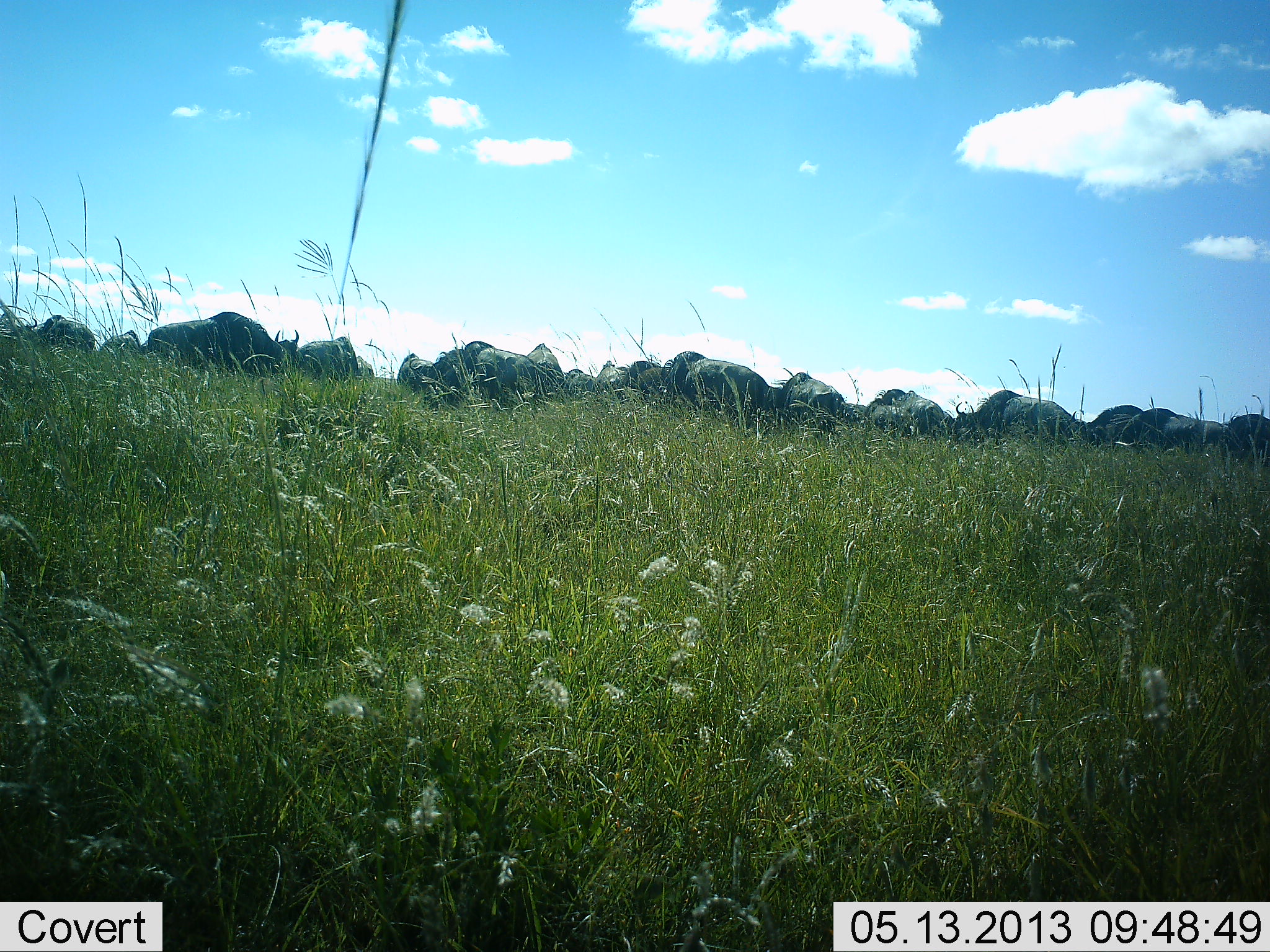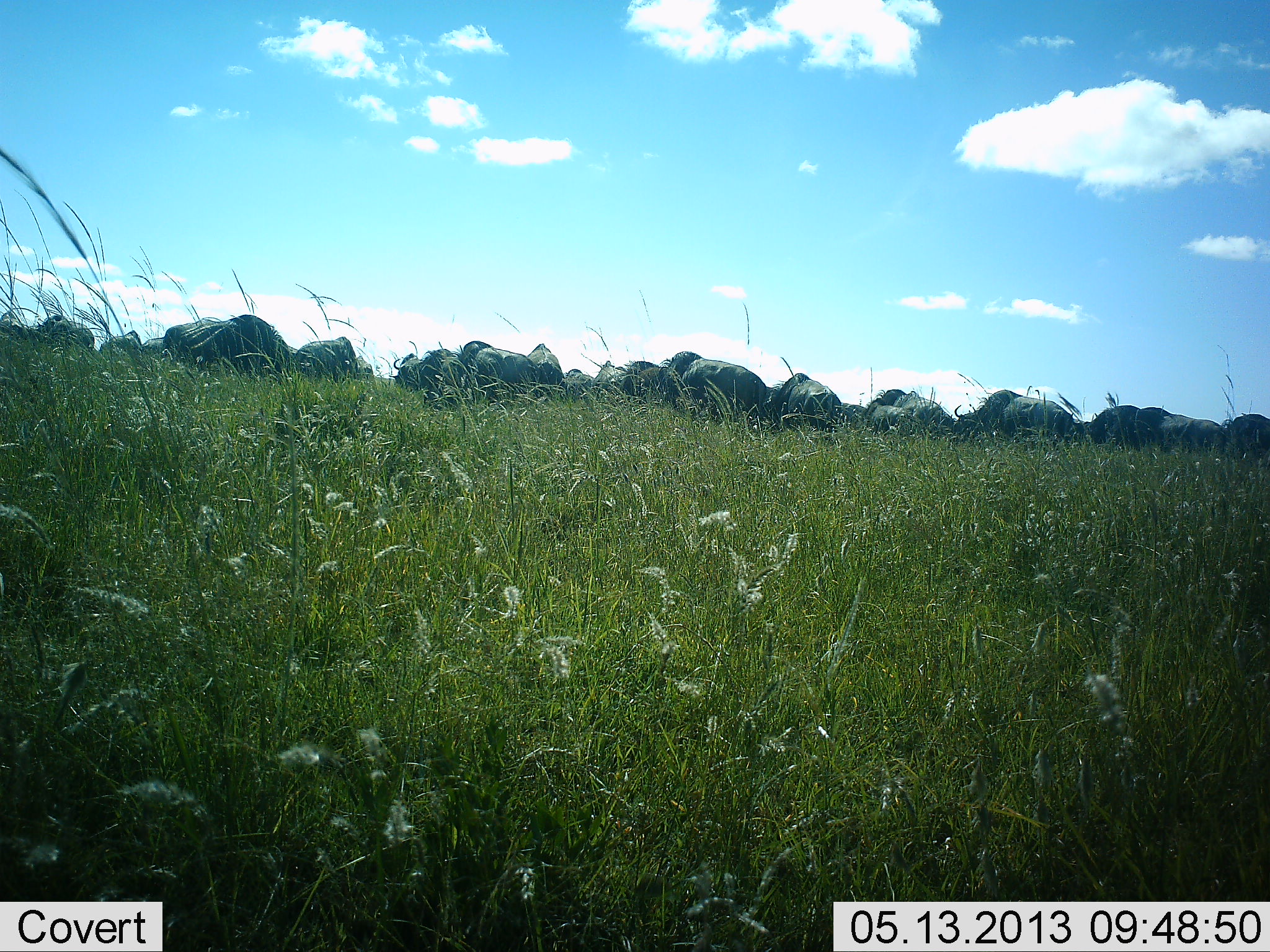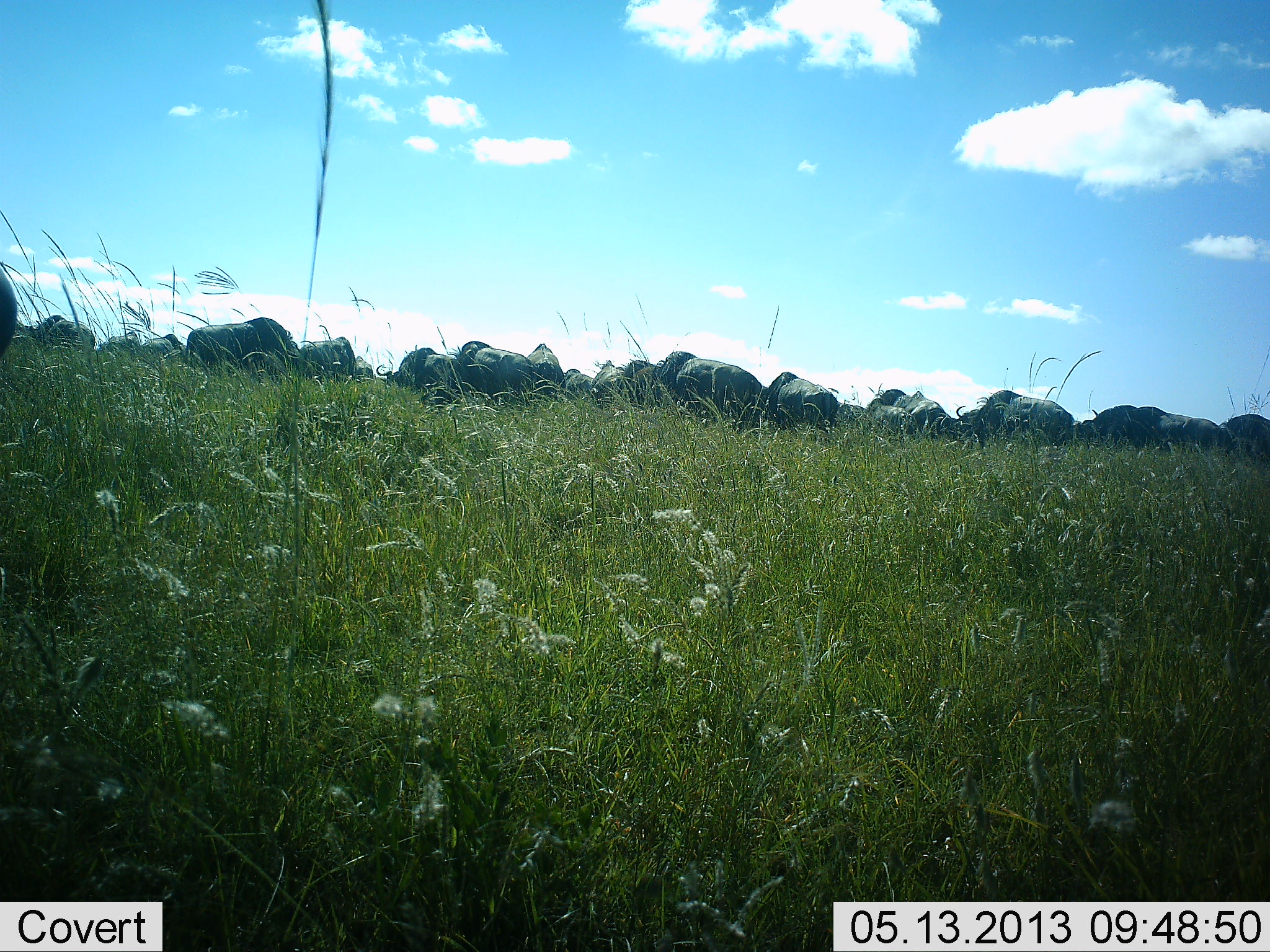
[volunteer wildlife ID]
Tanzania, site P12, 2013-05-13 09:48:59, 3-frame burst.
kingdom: Animalia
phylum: Chordata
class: Mammalia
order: Artiodactyla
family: Bovidae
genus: Syncerus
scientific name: Syncerus caffer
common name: cape buffalo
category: buffalo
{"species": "buffalo (cape buffalo) (Syncerus caffer)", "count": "11-50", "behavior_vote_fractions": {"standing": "59%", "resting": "6%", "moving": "18%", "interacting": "6%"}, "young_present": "6%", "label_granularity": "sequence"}